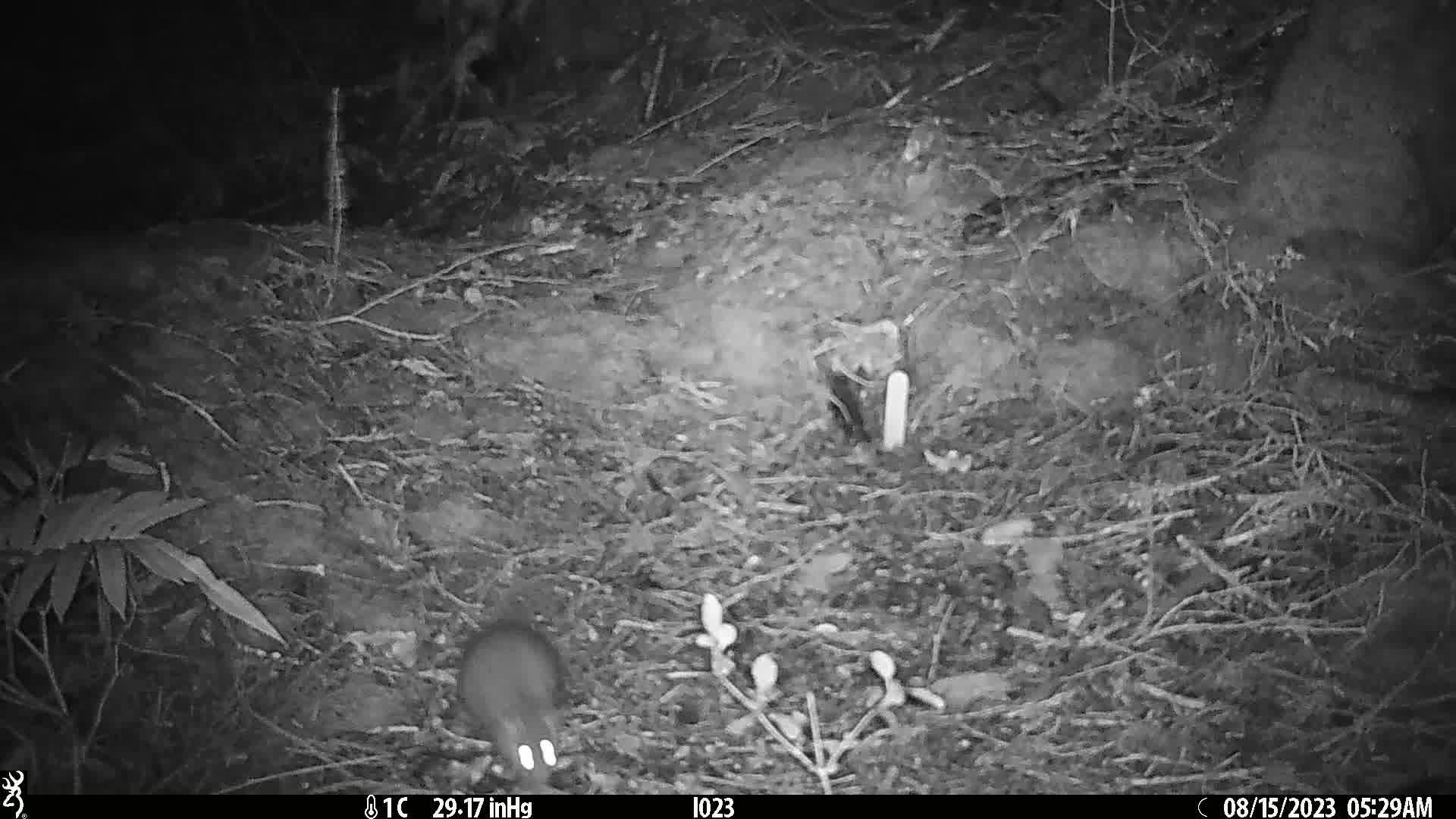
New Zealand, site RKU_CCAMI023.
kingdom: Animalia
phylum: Chordata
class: Mammalia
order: Rodentia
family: Muridae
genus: Rattus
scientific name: Rattus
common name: rat